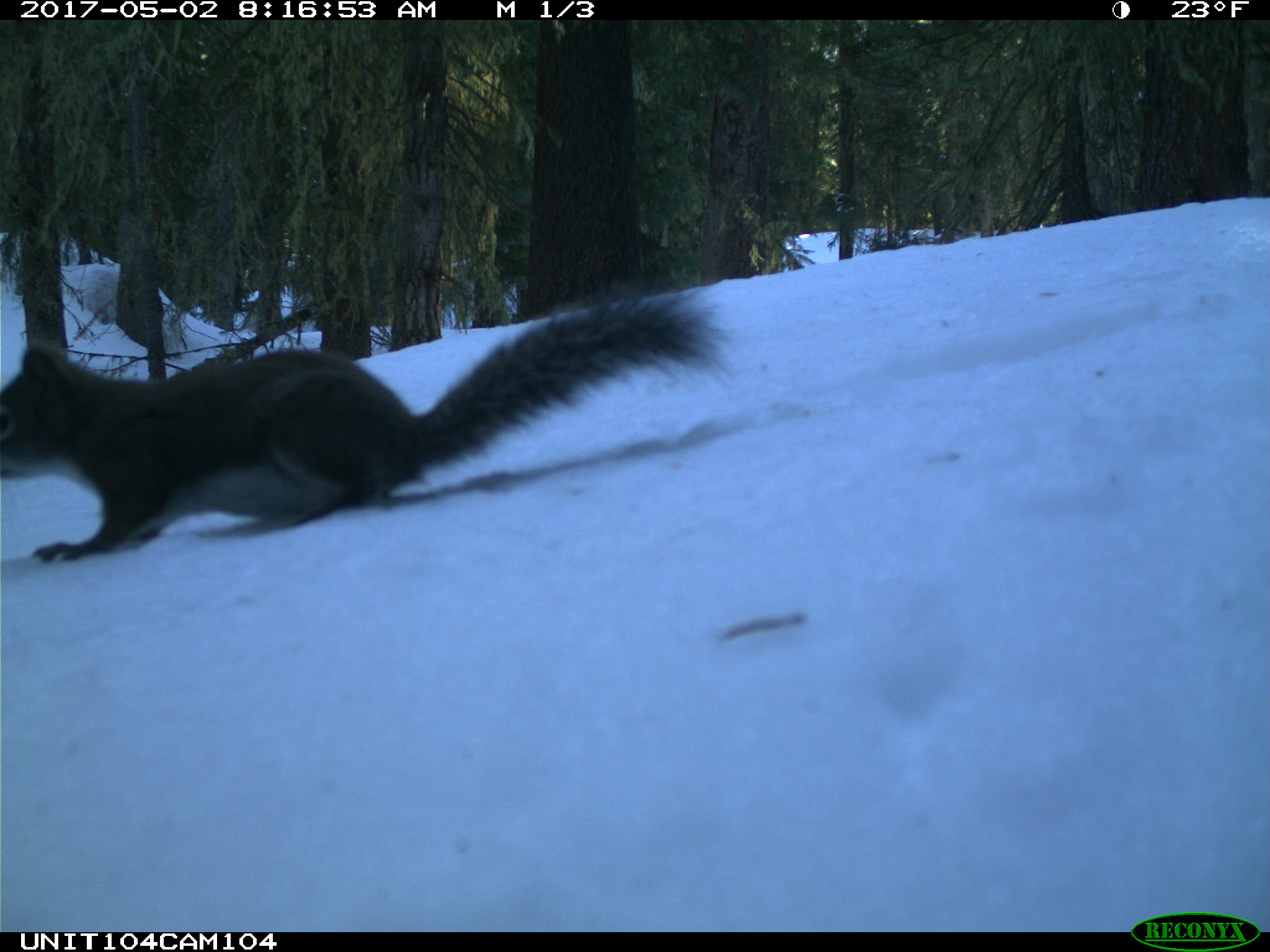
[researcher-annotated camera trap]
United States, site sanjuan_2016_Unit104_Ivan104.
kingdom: Animalia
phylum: Chordata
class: Mammalia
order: Rodentia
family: Sciuridae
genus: Tamiasciurus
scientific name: Tamiasciurus hudsonicus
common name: american red squirrel